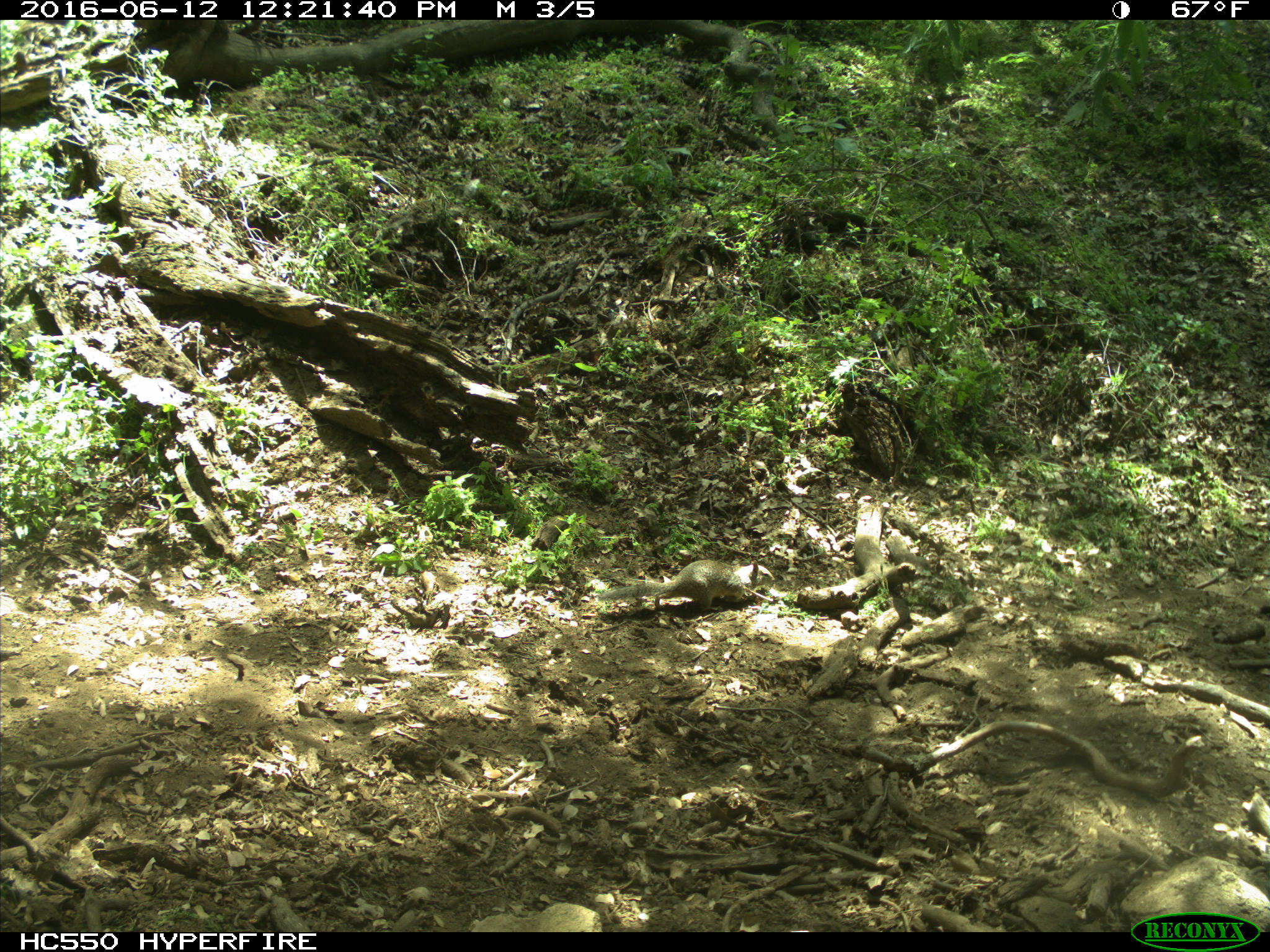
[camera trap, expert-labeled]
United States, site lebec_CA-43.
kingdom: Animalia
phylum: Chordata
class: Mammalia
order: Rodentia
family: Sciuridae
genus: Otospermophilus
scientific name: Otospermophilus beecheyi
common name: california ground squirrel